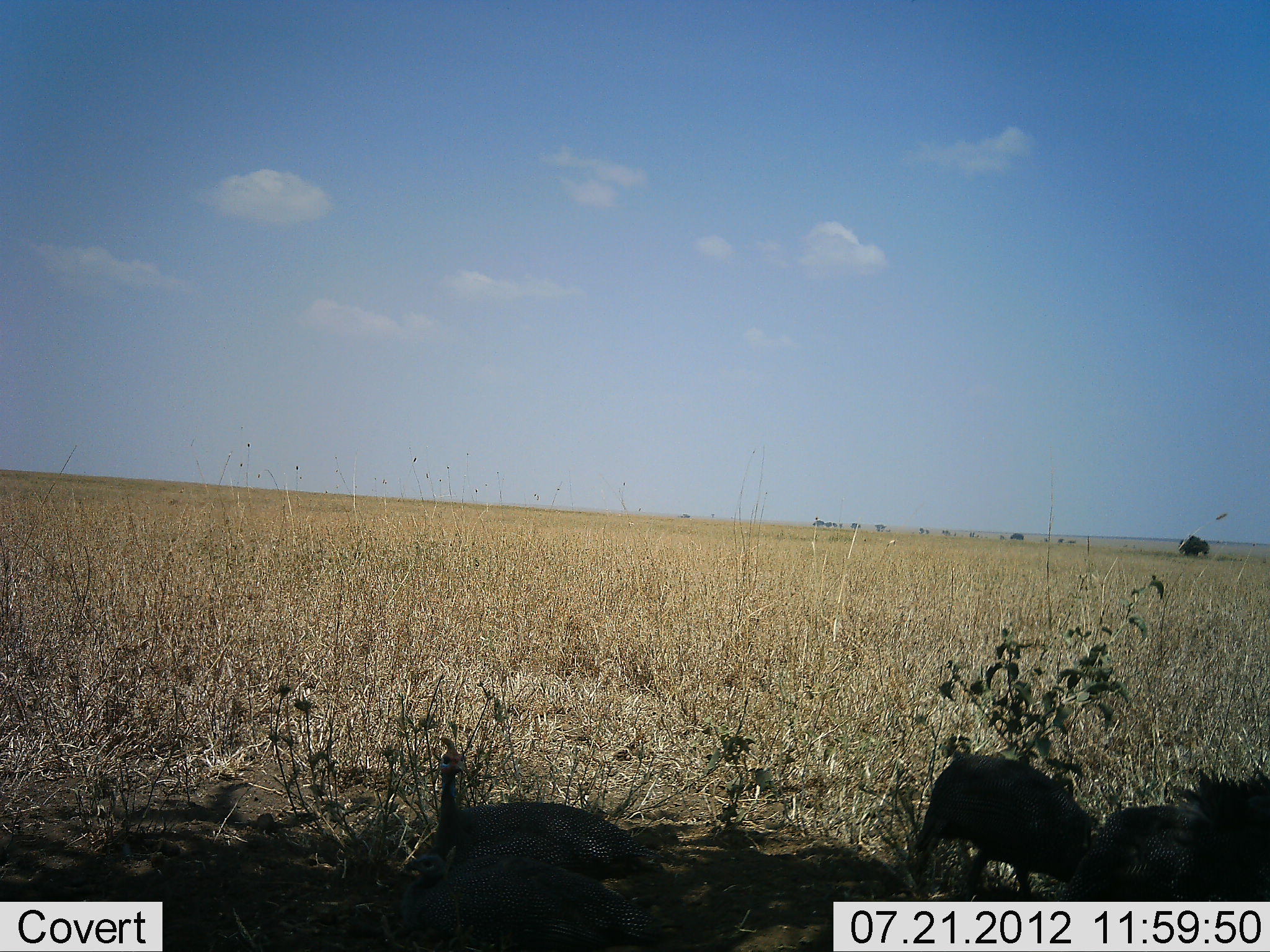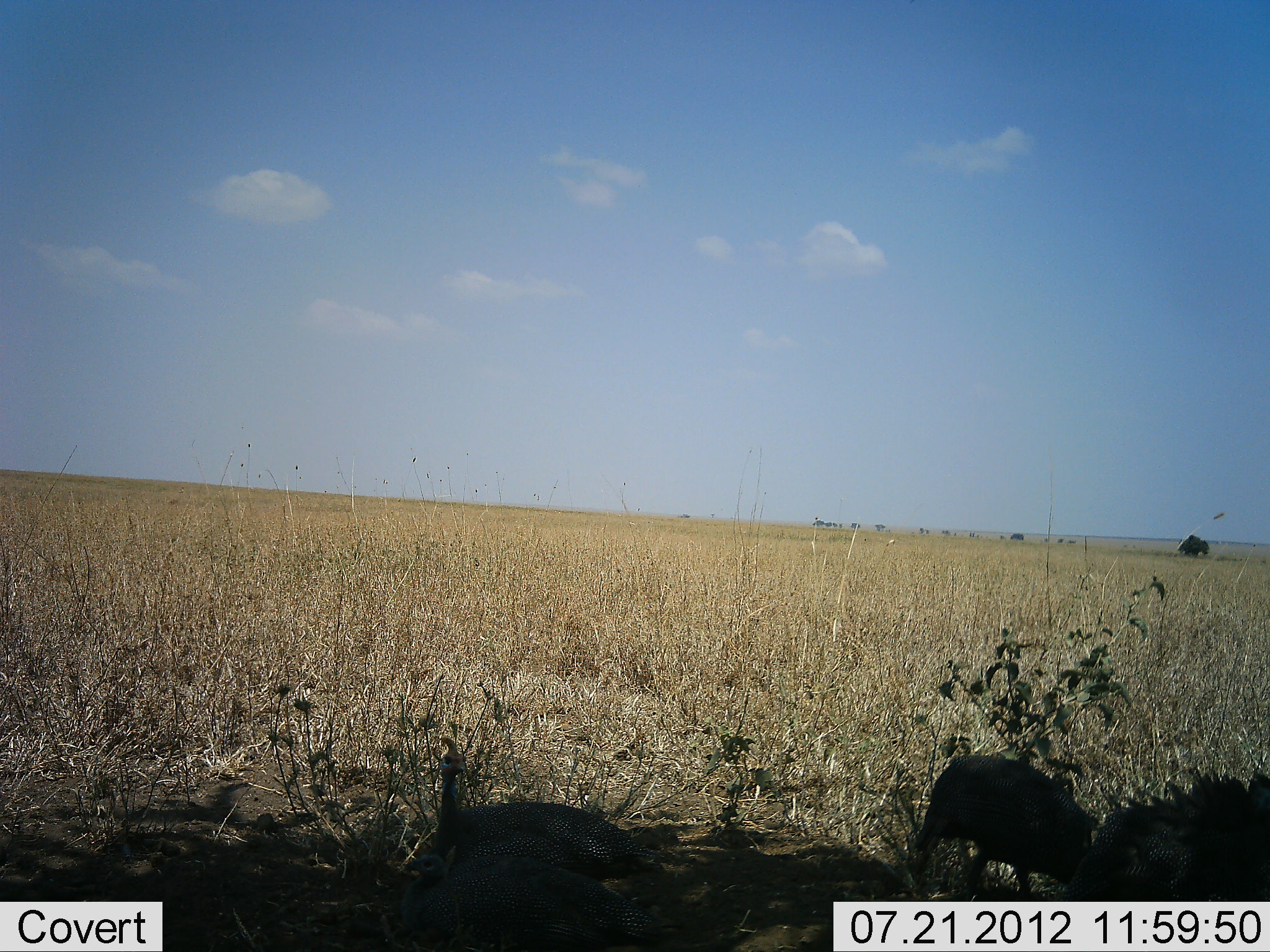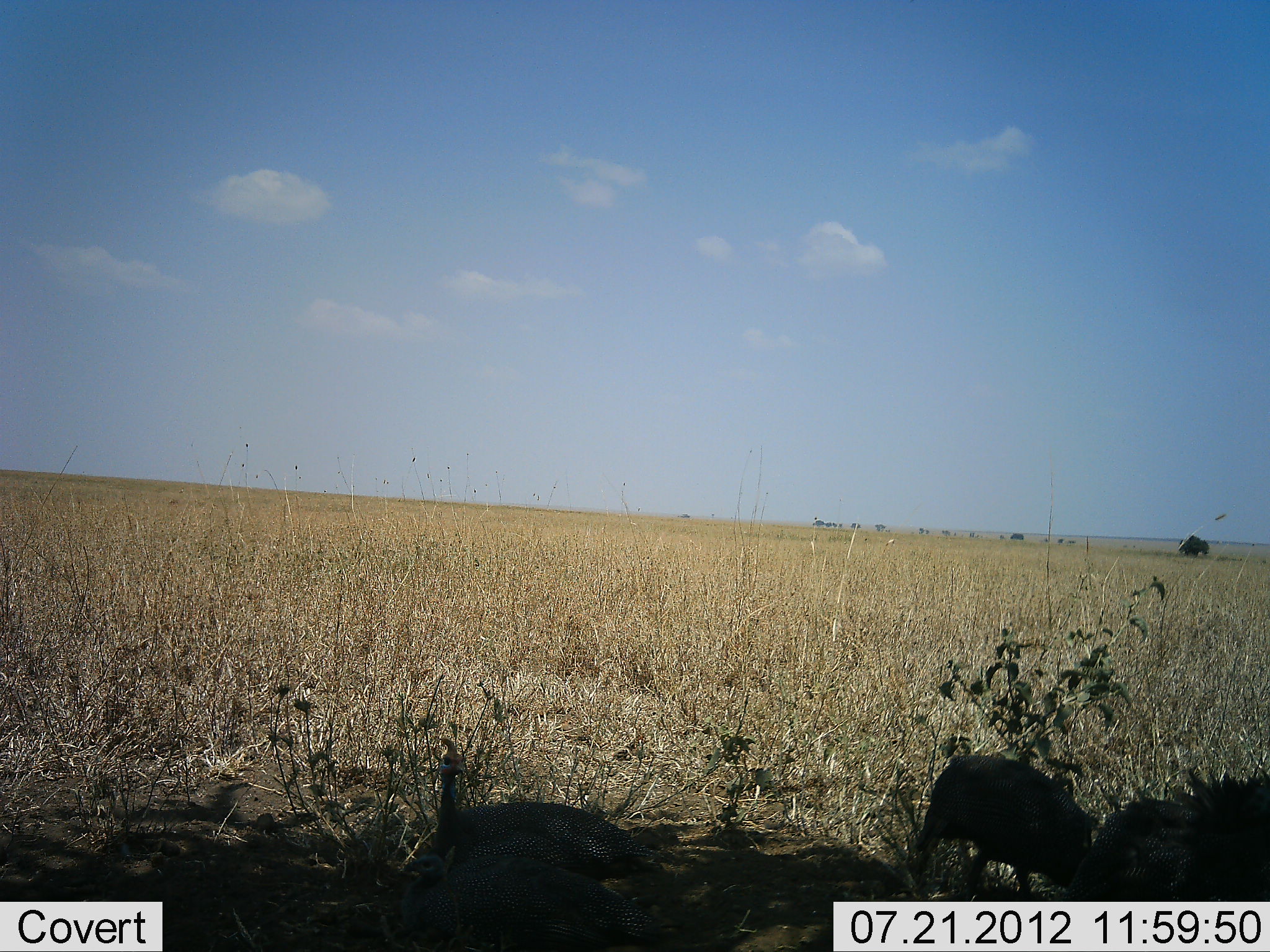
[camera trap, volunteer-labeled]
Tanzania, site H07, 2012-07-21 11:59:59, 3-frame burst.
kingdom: Animalia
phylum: Chordata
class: Aves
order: Galliformes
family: Numididae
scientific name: Numididae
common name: guinea fowl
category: guineafowl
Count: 3.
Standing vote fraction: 80%.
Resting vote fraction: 10%.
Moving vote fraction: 0%.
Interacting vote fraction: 0%.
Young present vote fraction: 0%.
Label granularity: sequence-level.